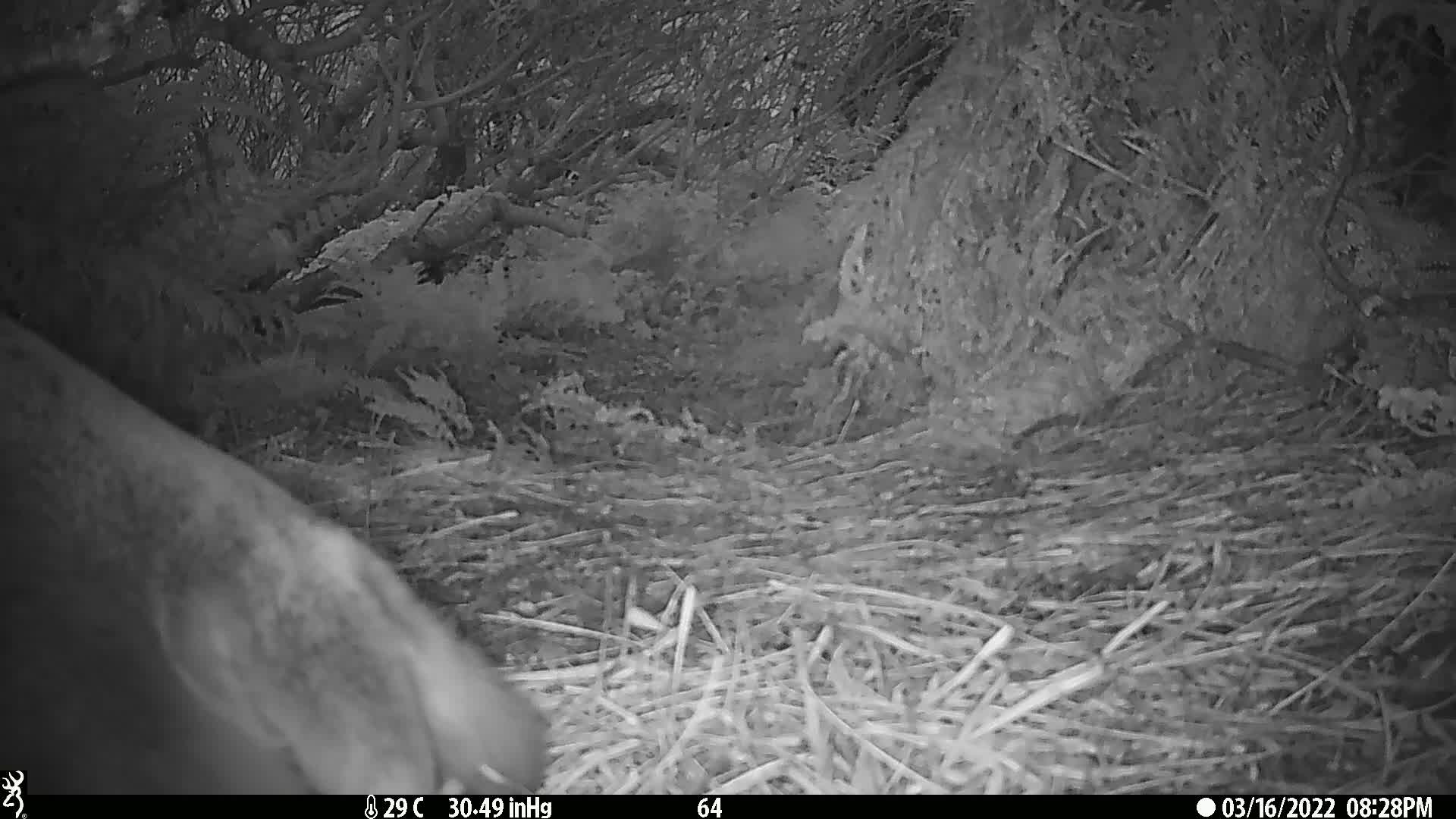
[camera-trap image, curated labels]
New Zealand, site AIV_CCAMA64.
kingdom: Animalia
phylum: Chordata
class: Mammalia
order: Carnivora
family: Otariidae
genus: Phocarctos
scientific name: Phocarctos hookeri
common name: new zealand sea lion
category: sealion